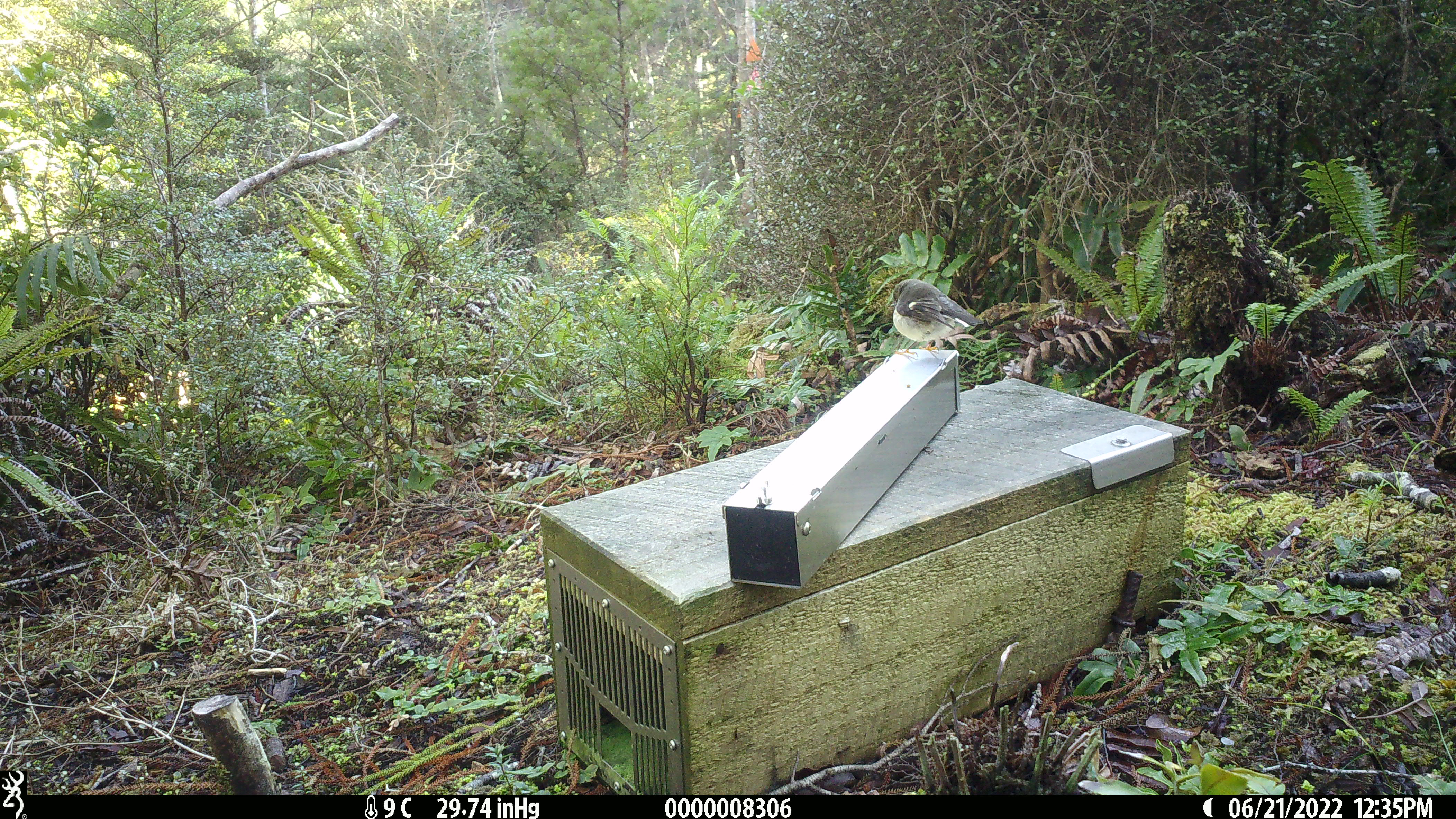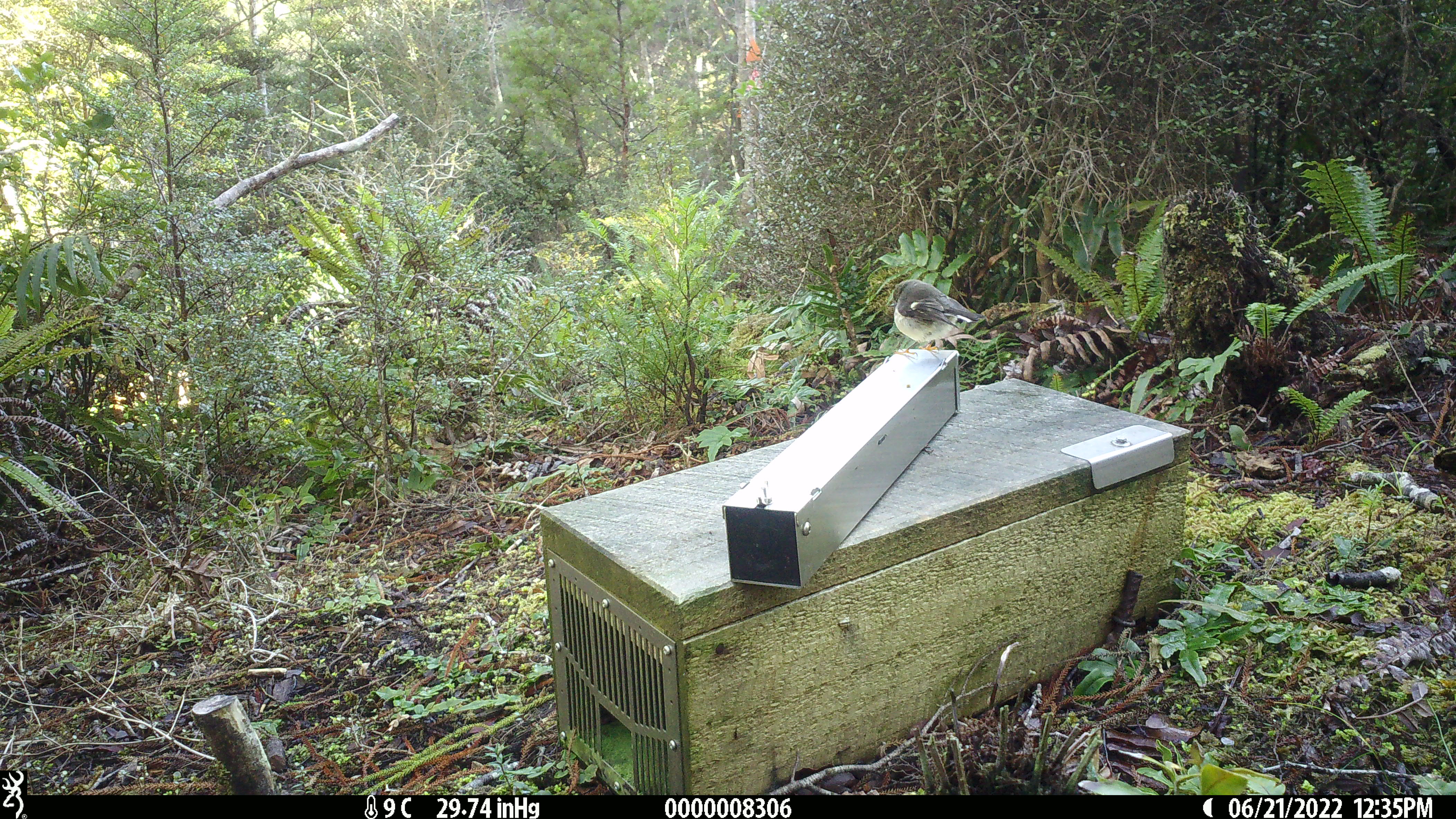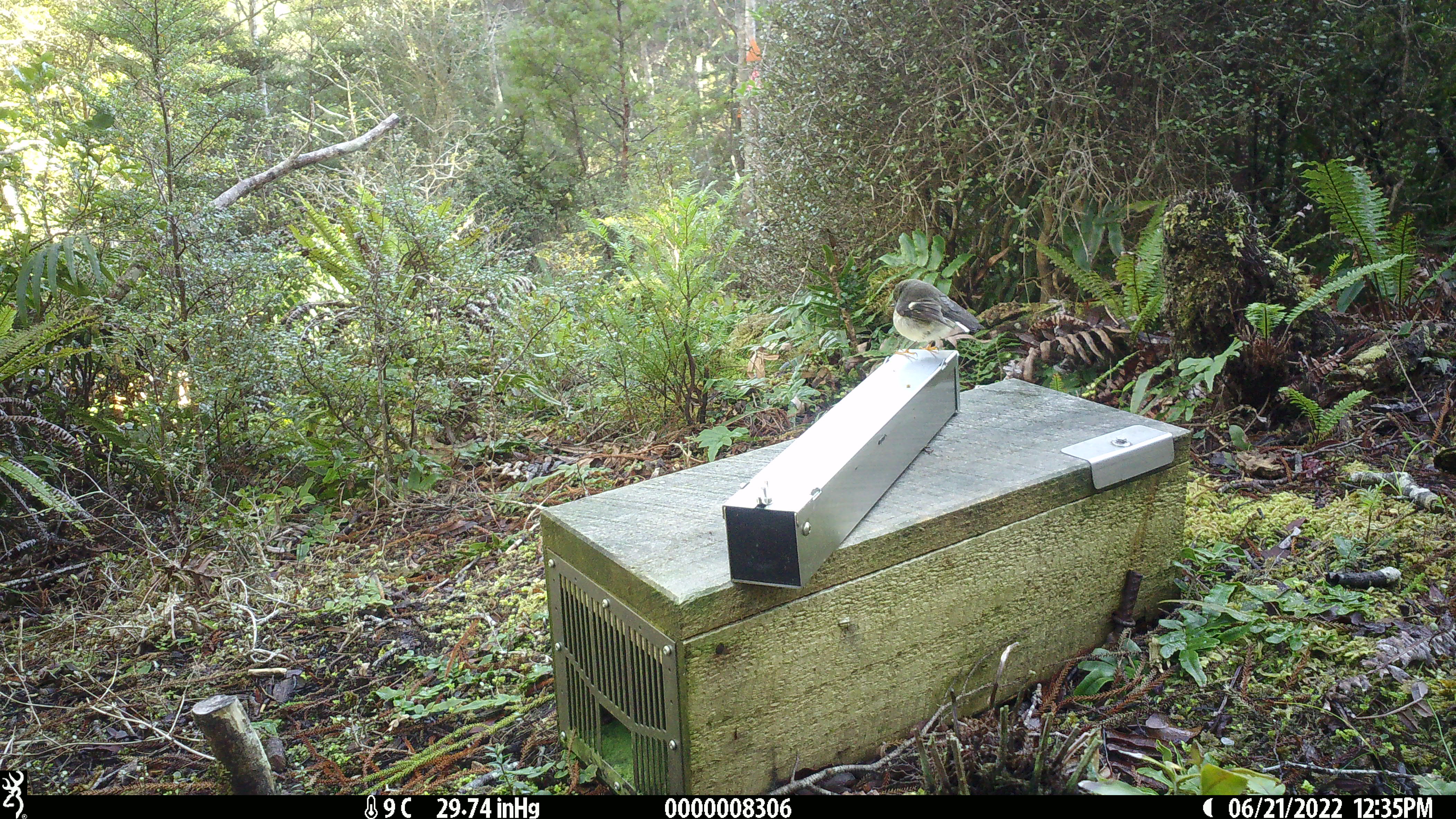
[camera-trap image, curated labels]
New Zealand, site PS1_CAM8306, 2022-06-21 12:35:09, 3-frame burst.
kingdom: Animalia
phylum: Chordata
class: Aves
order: Passeriformes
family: Petroicidae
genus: Petroica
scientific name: Petroica macrocephala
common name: tomtit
Tomtit (Petroica macrocephala).